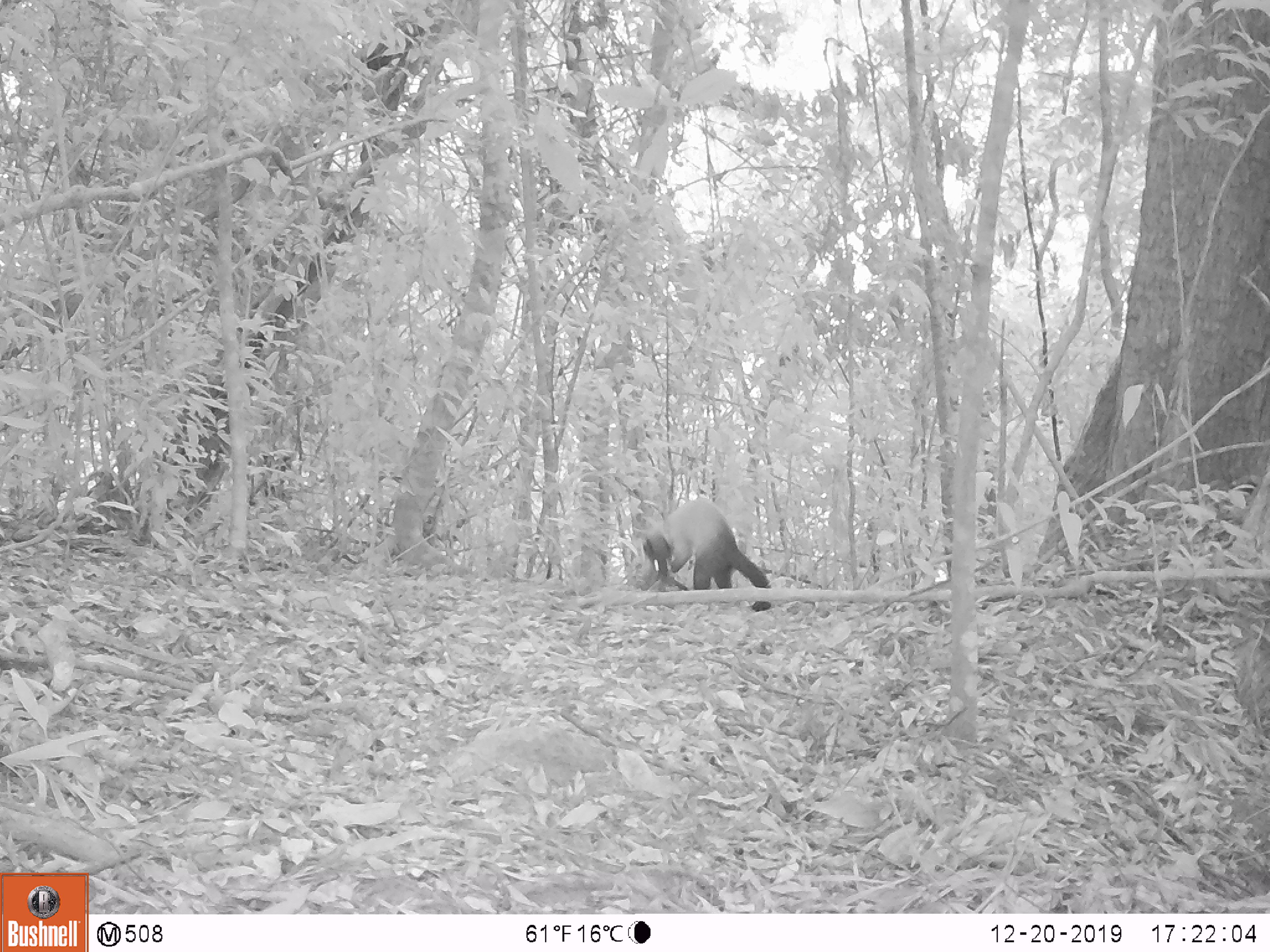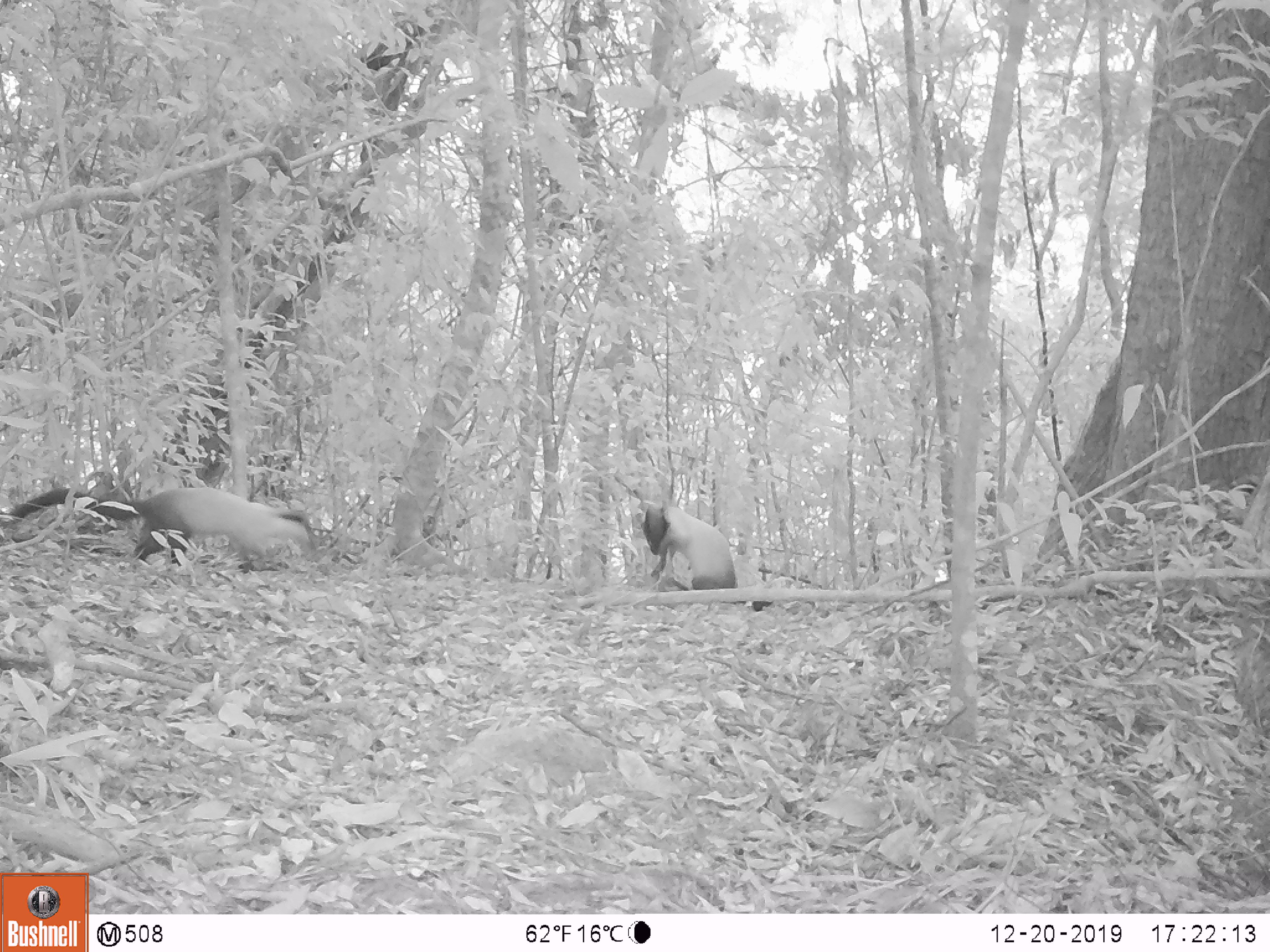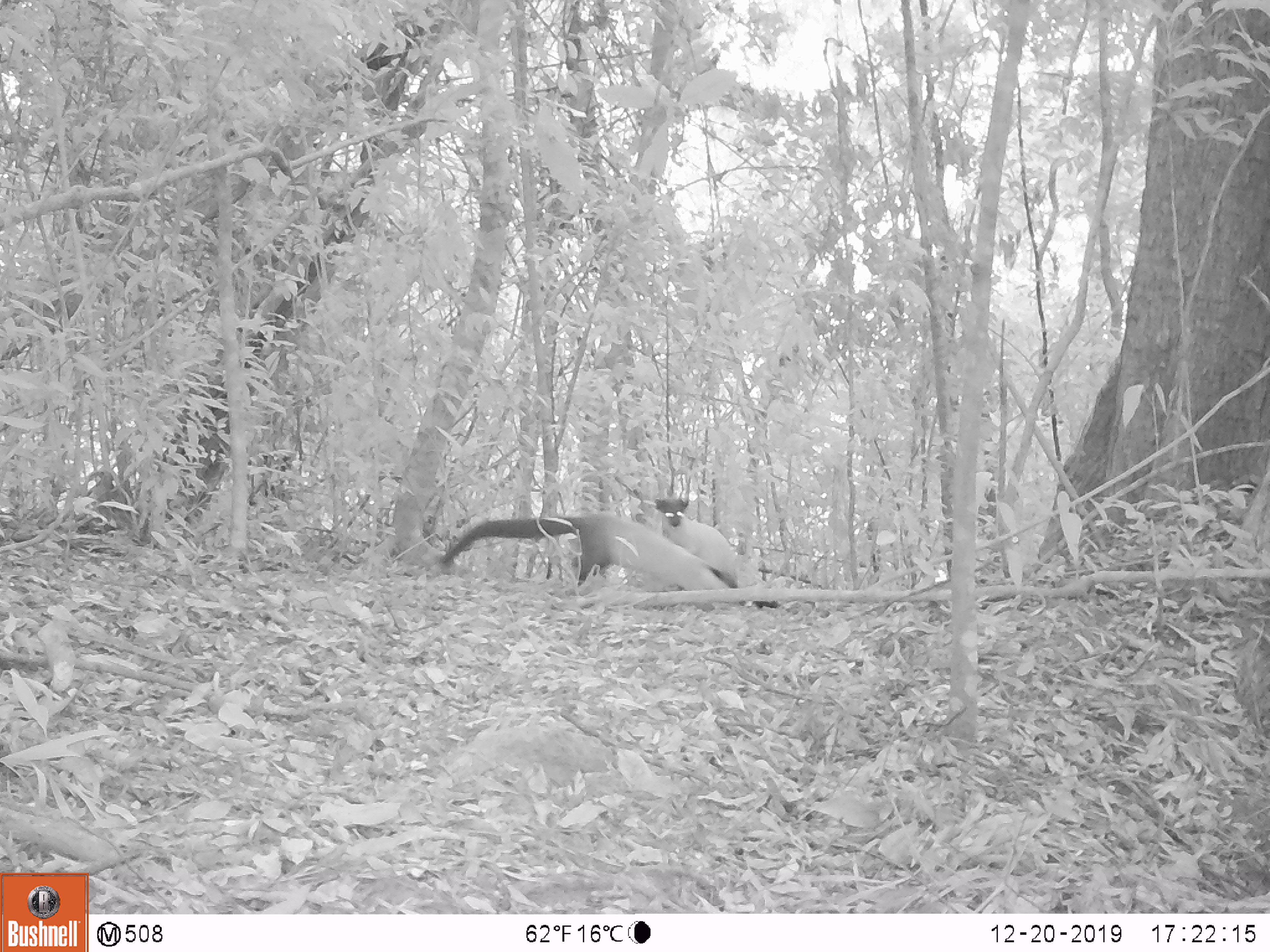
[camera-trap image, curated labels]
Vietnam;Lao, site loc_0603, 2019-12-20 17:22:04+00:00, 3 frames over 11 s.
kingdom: Animalia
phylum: Chordata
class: Mammalia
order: Carnivora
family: Mustelidae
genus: Martes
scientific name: Martes flavigula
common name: yellow-throated marten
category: yellow throated marten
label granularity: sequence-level